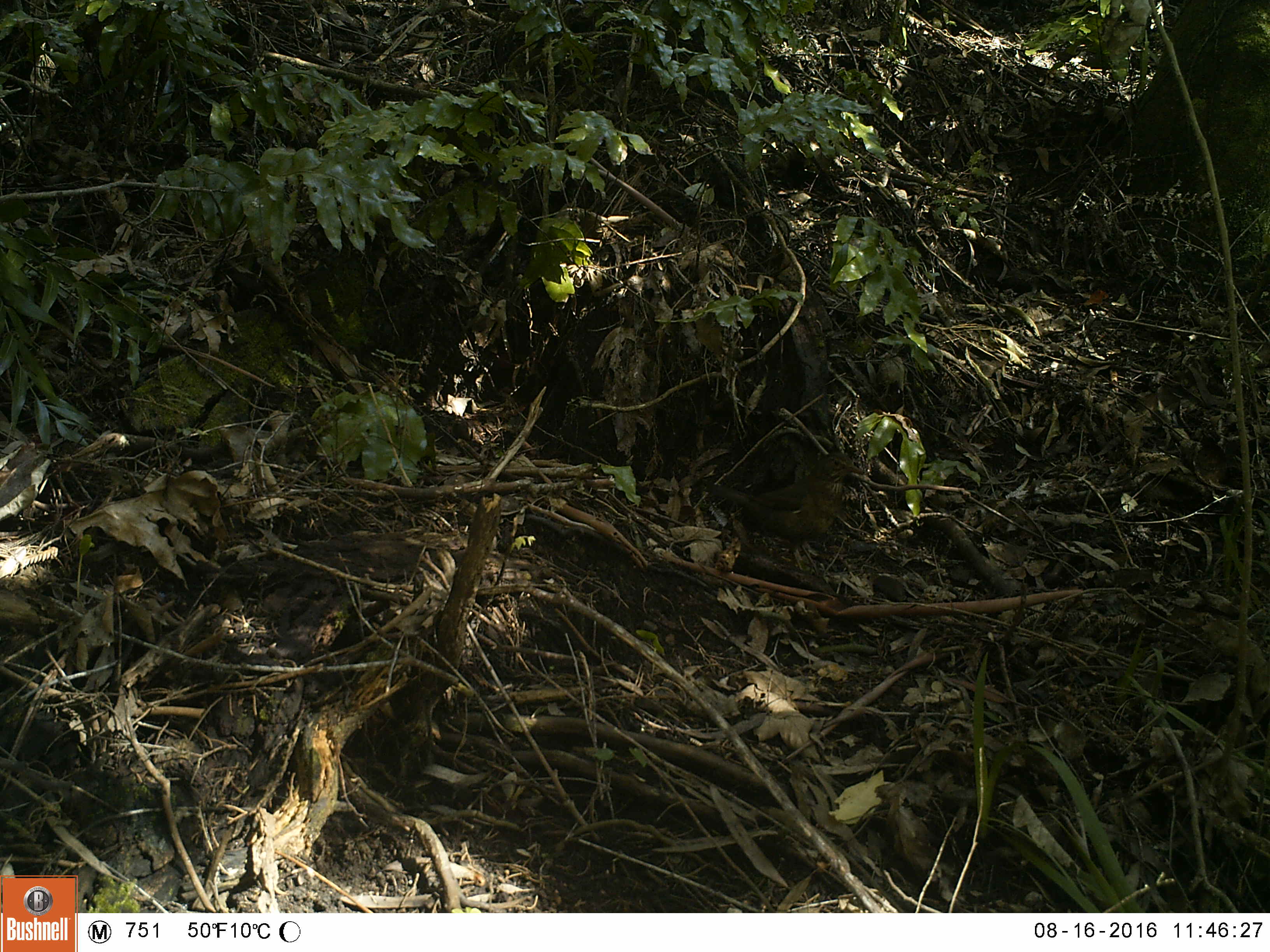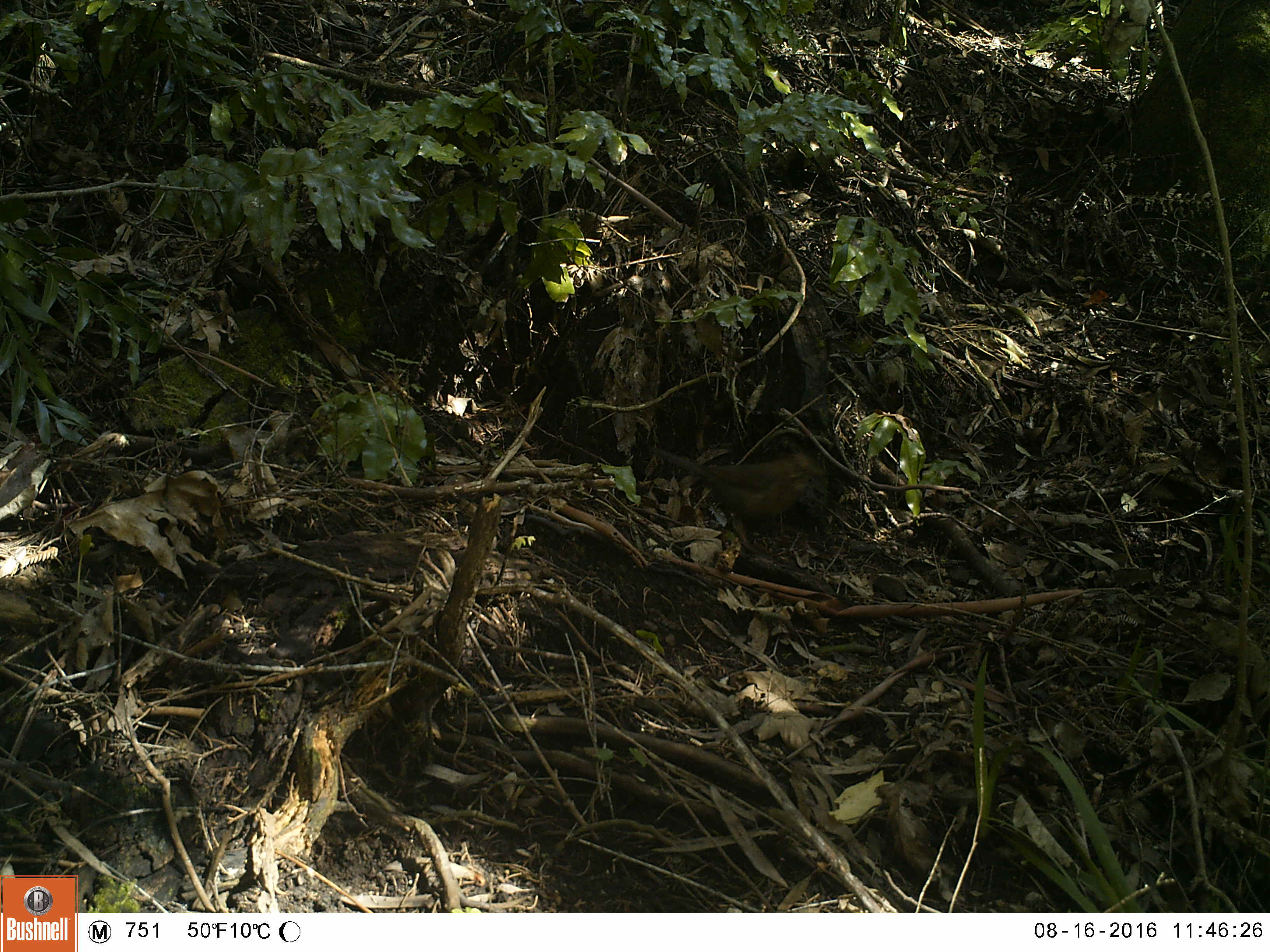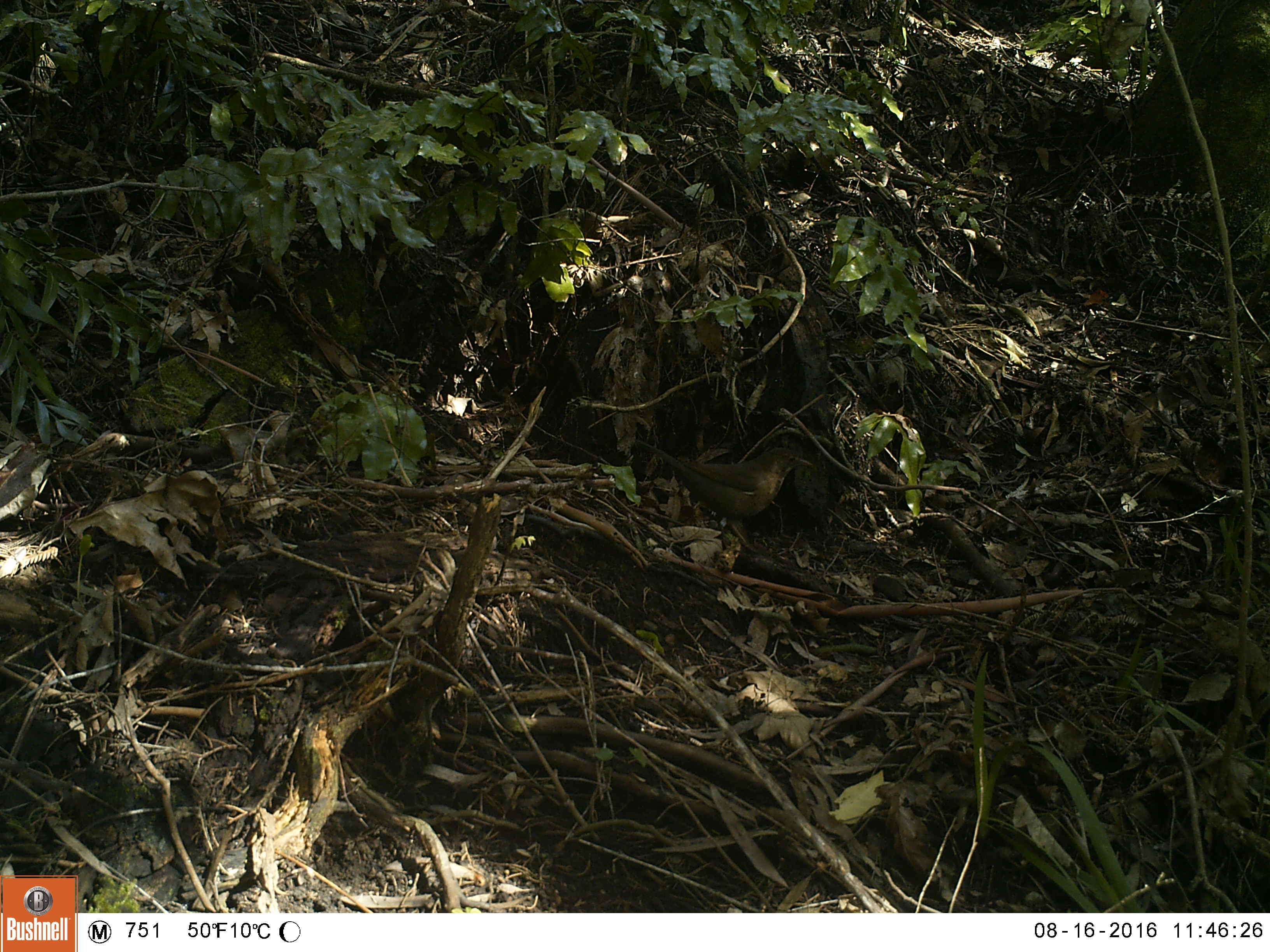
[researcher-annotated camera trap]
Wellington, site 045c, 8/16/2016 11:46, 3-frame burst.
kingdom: Animalia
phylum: Chordata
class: Aves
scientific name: Aves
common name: bird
Bird (Aves).